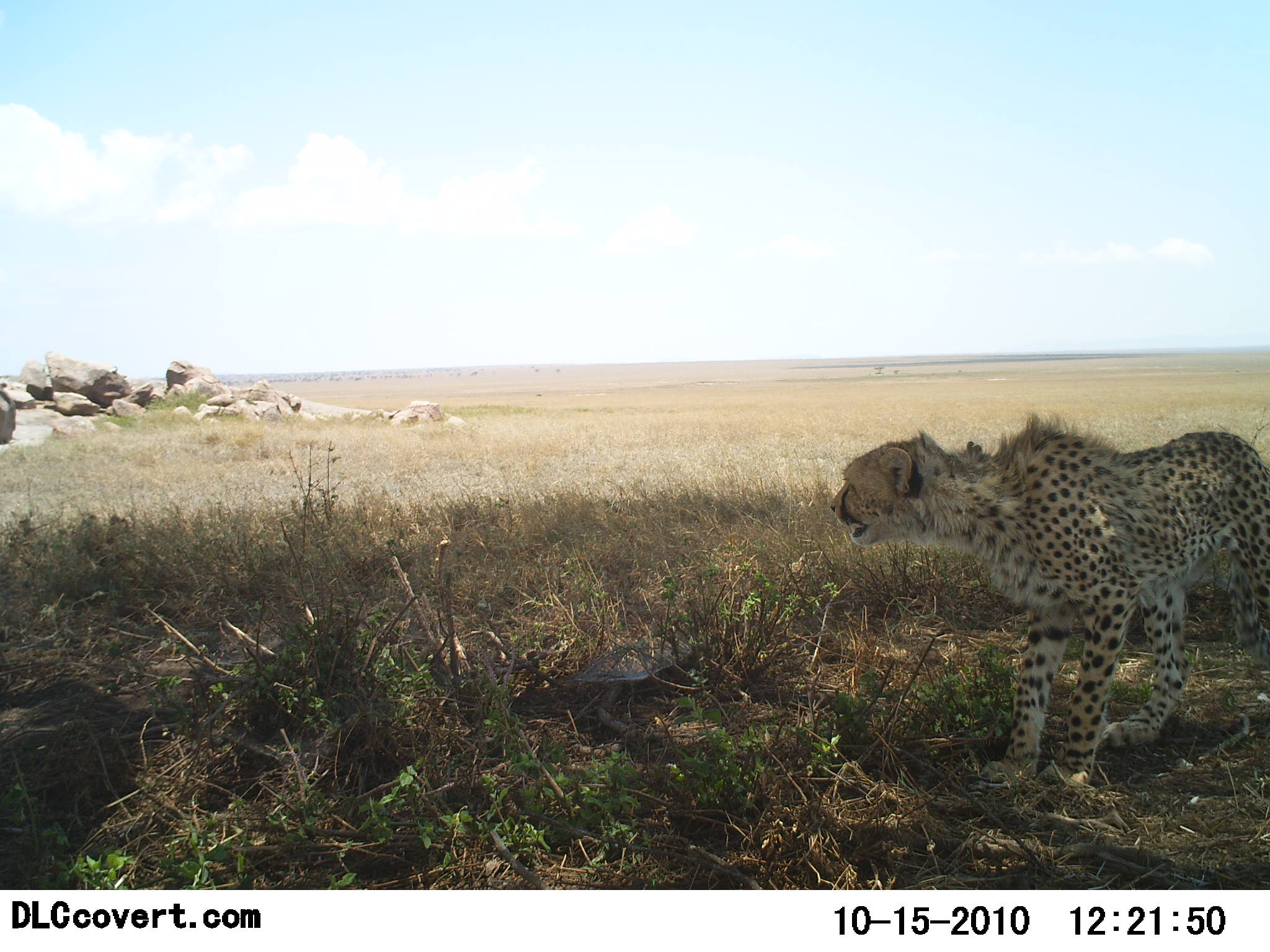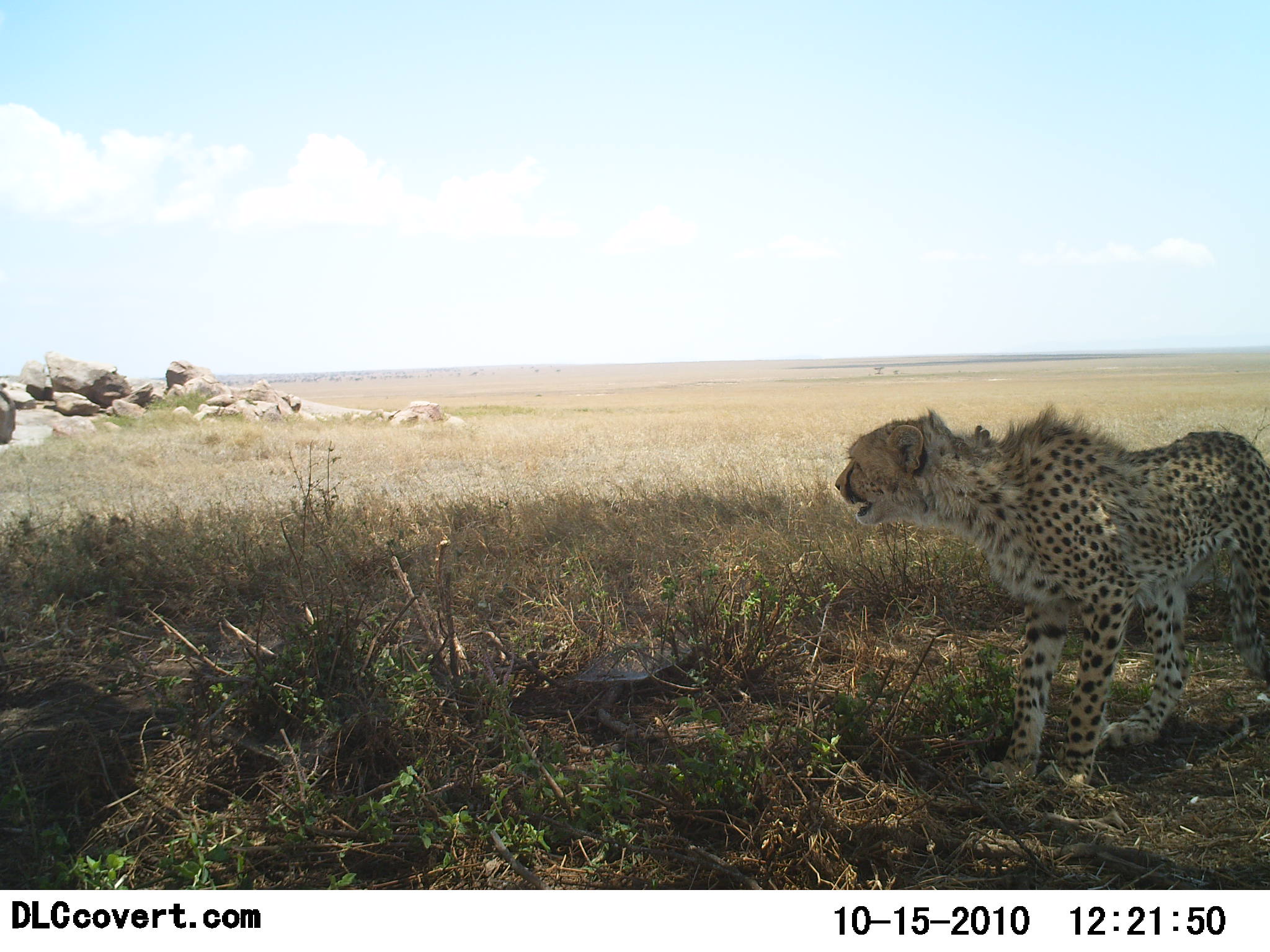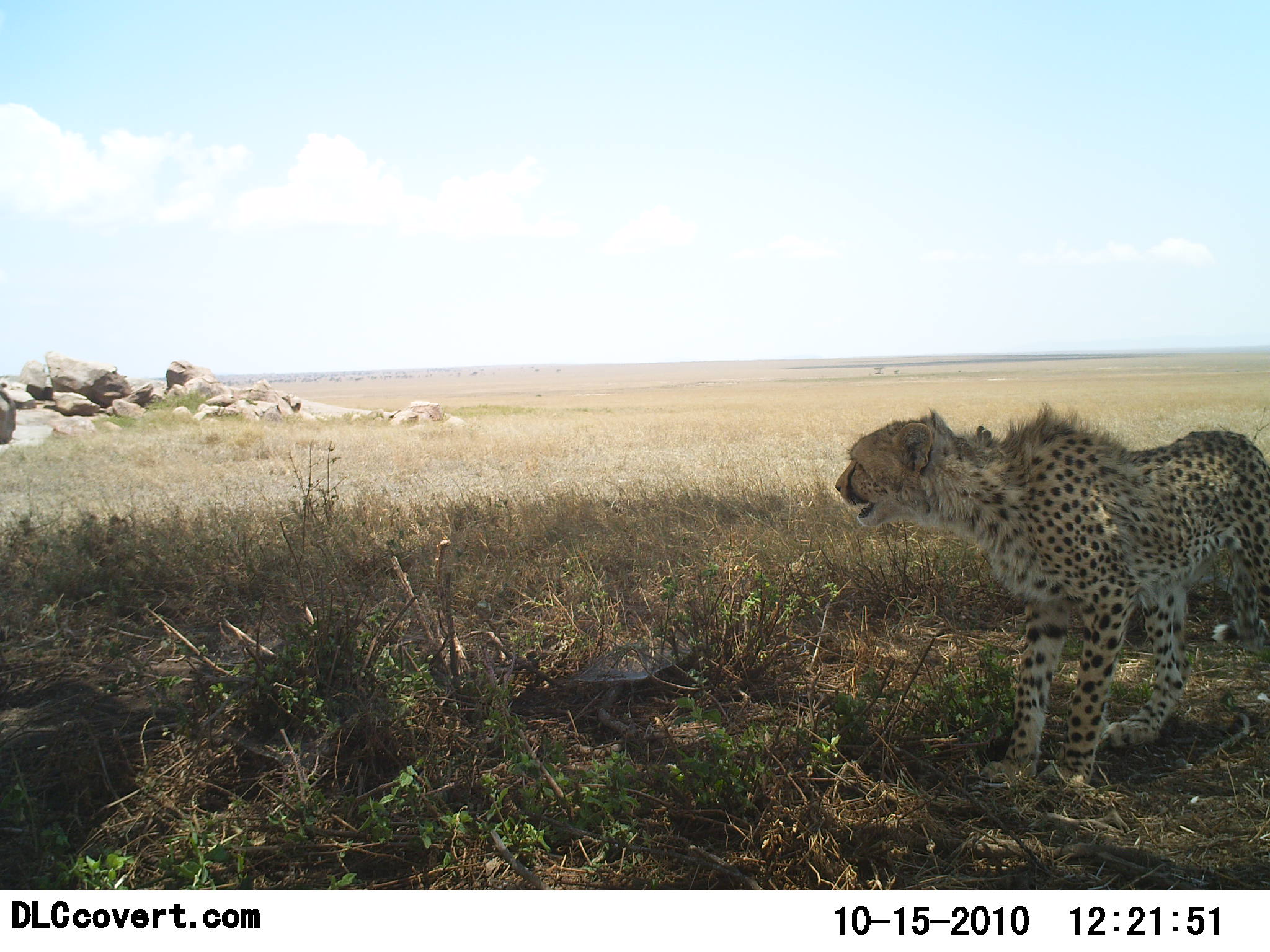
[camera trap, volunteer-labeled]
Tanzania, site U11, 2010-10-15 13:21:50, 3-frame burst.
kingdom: Animalia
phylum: Chordata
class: Mammalia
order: Carnivora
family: Felidae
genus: Acinonyx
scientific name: Acinonyx jubatus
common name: cheetah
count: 1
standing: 88%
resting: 0%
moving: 12%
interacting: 0%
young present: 0%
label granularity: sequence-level